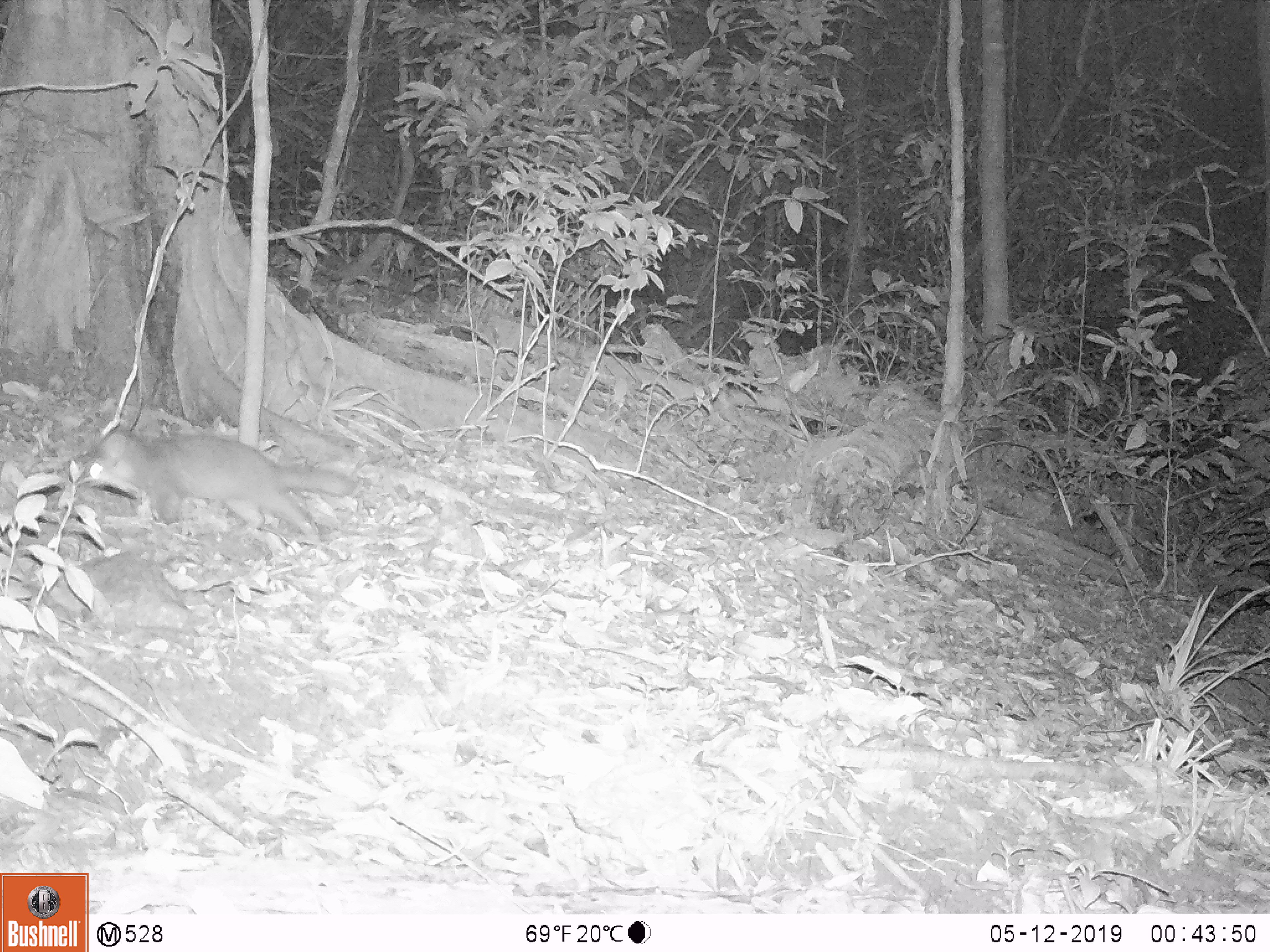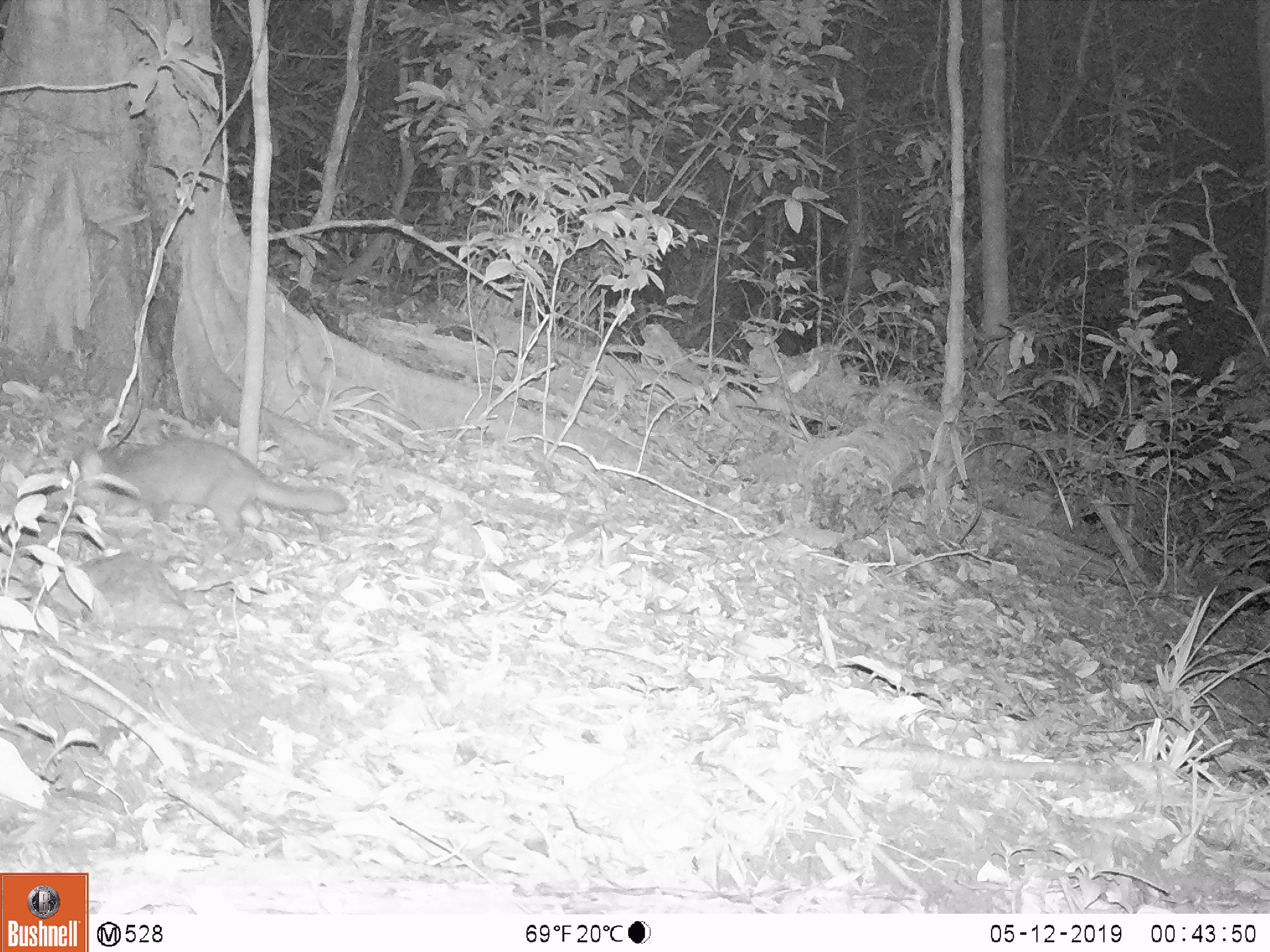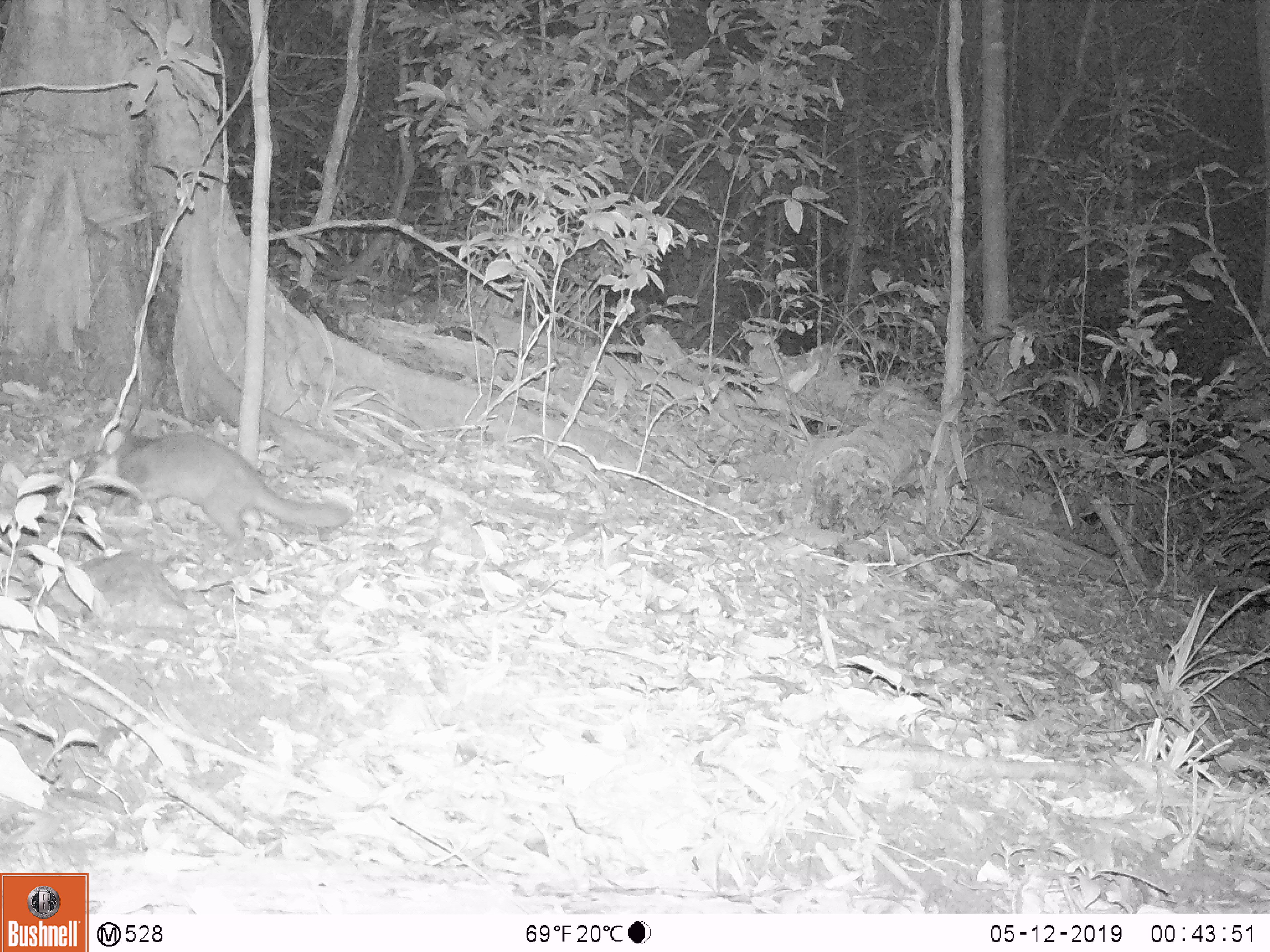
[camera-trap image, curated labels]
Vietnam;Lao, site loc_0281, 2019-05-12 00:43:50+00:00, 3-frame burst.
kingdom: Animalia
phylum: Chordata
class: Mammalia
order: Carnivora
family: Mustelidae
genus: Melogale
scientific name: Melogale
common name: ferret badger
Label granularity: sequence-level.